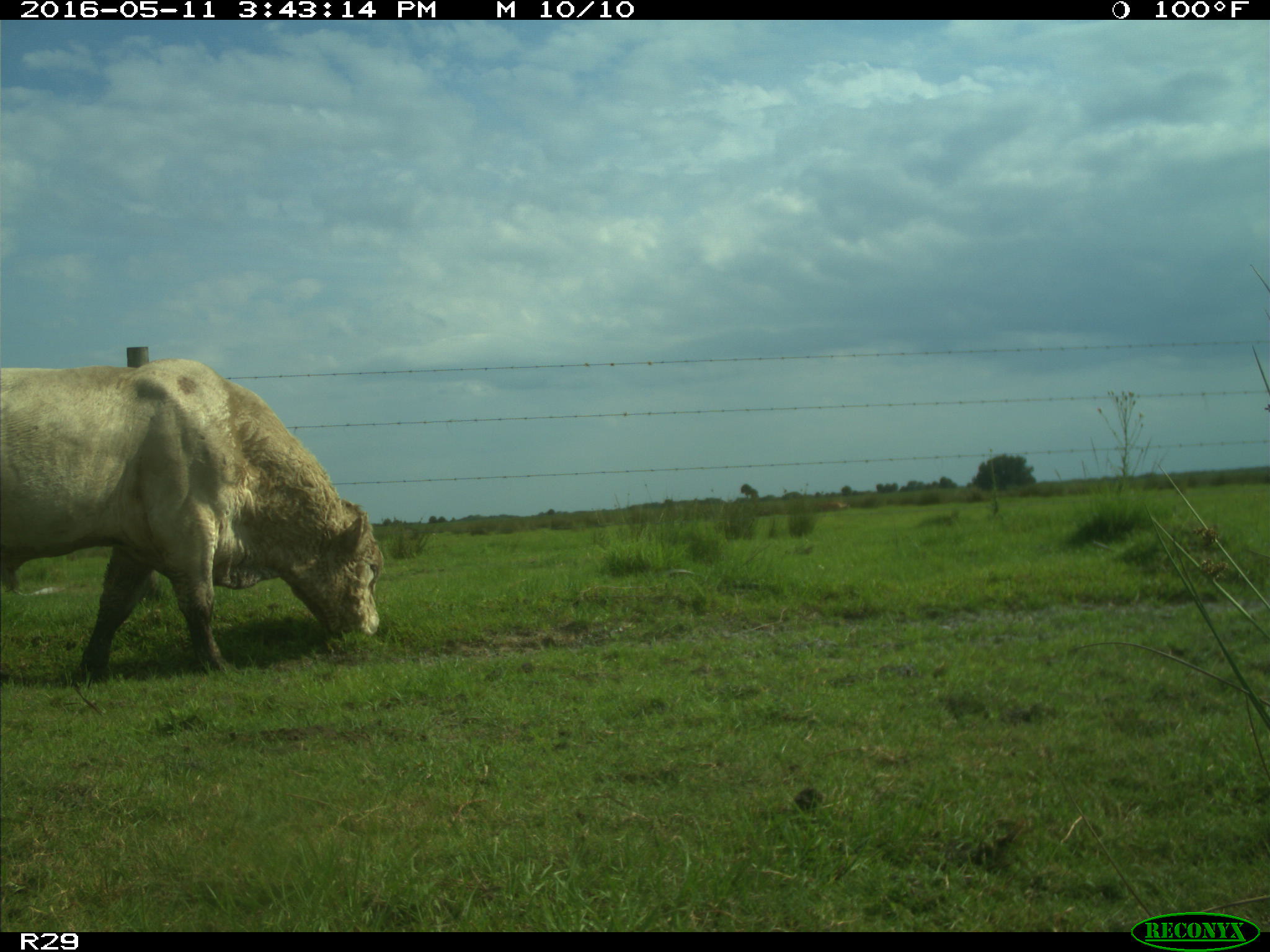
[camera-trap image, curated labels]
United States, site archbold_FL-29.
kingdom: Animalia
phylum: Chordata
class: Mammalia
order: Artiodactyla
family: Bovidae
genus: Bos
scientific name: Bos taurus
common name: domestic cow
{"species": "Bos taurus (domestic cow)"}